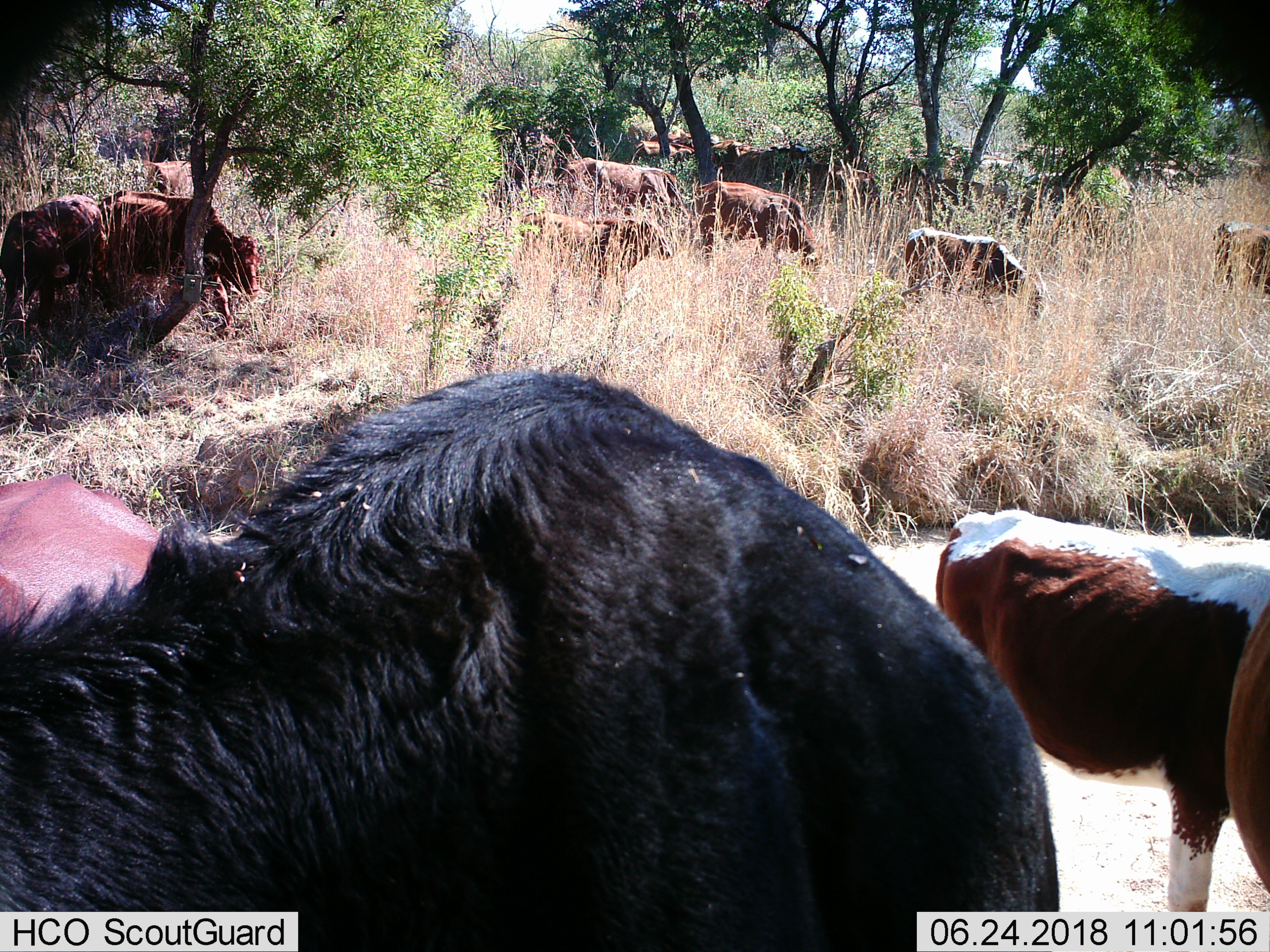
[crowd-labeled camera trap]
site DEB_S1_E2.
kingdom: Animalia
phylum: Chordata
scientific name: Vertebrata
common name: domestic animal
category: domesticanimal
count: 11-50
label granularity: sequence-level